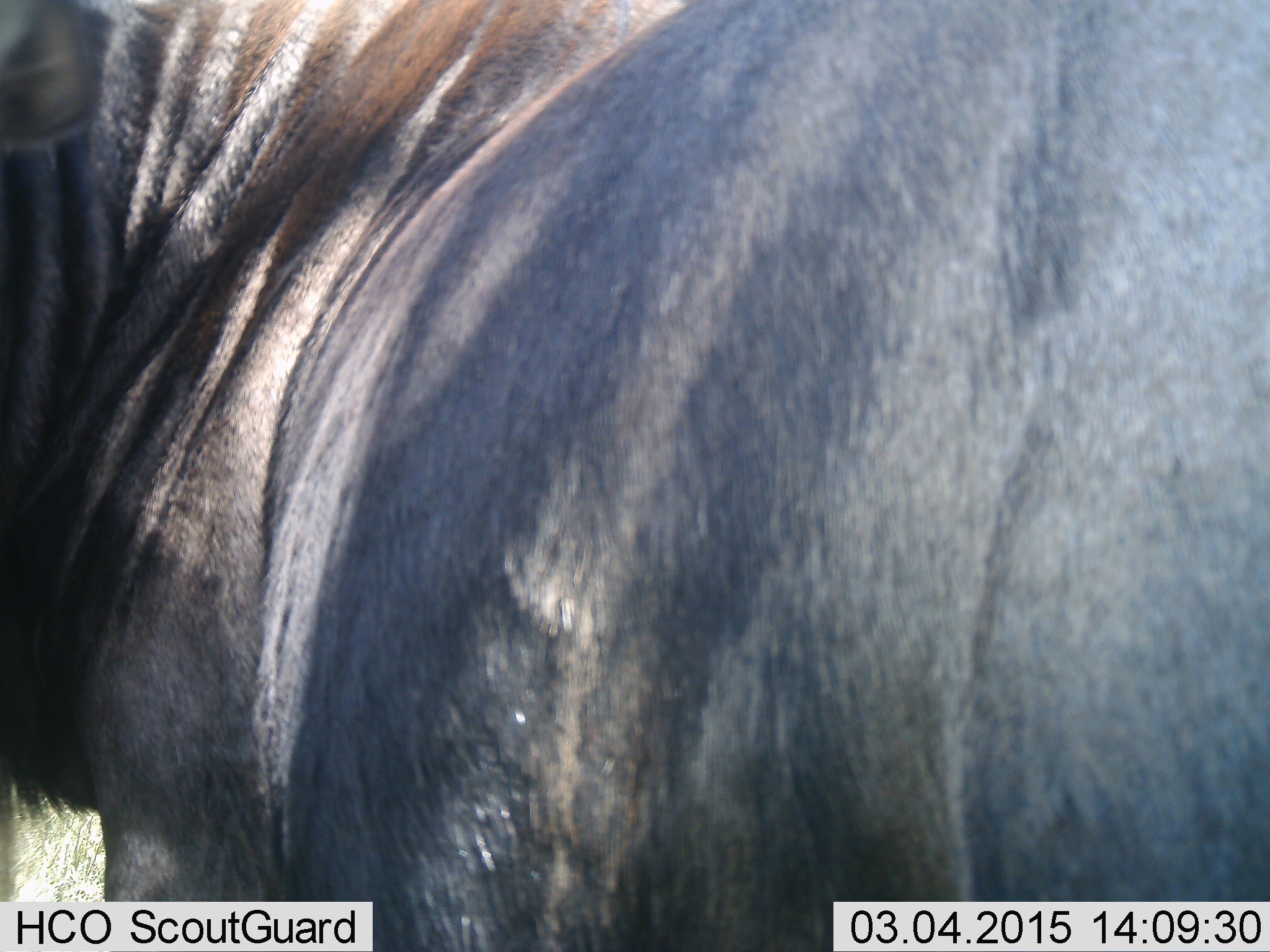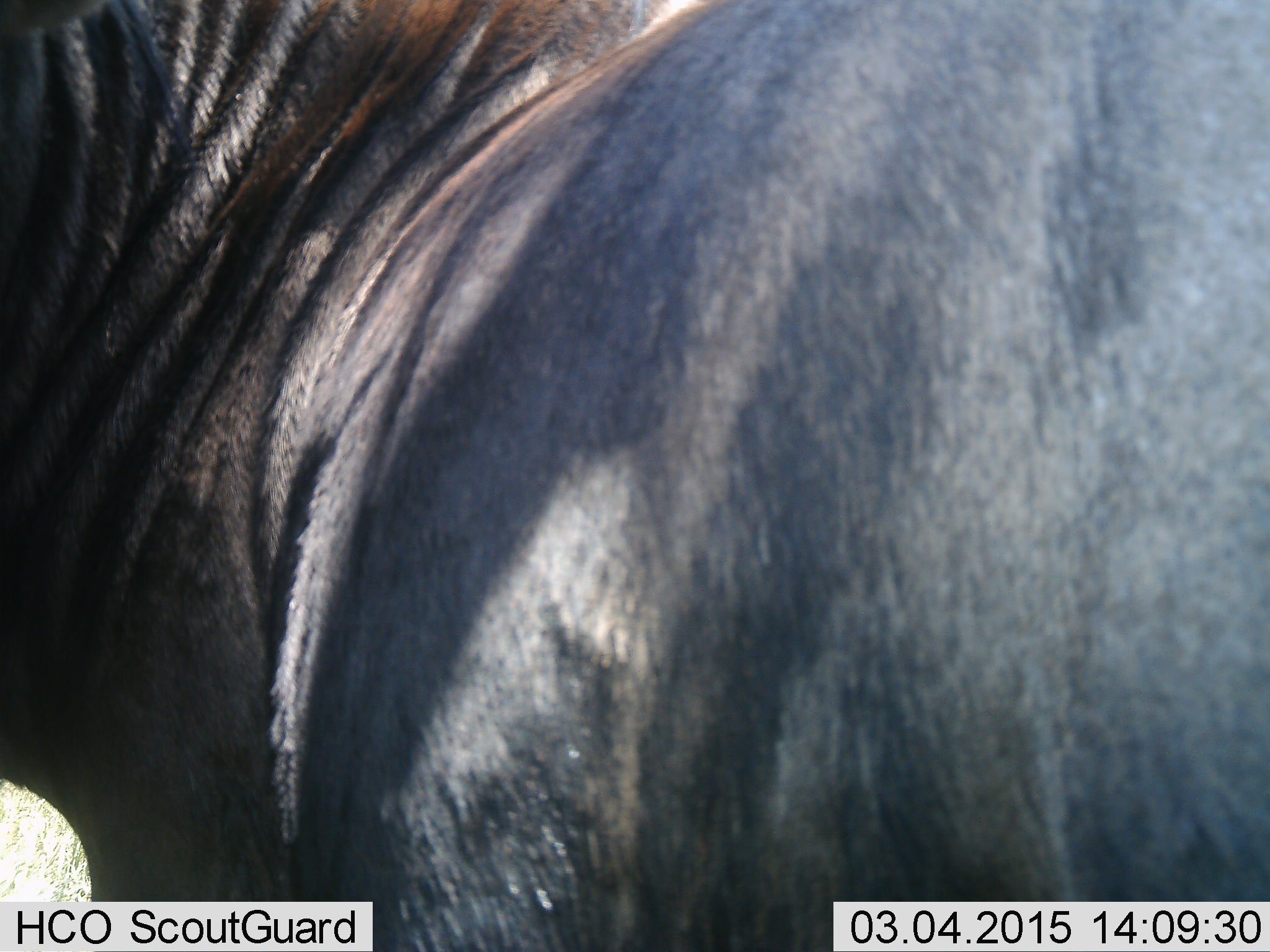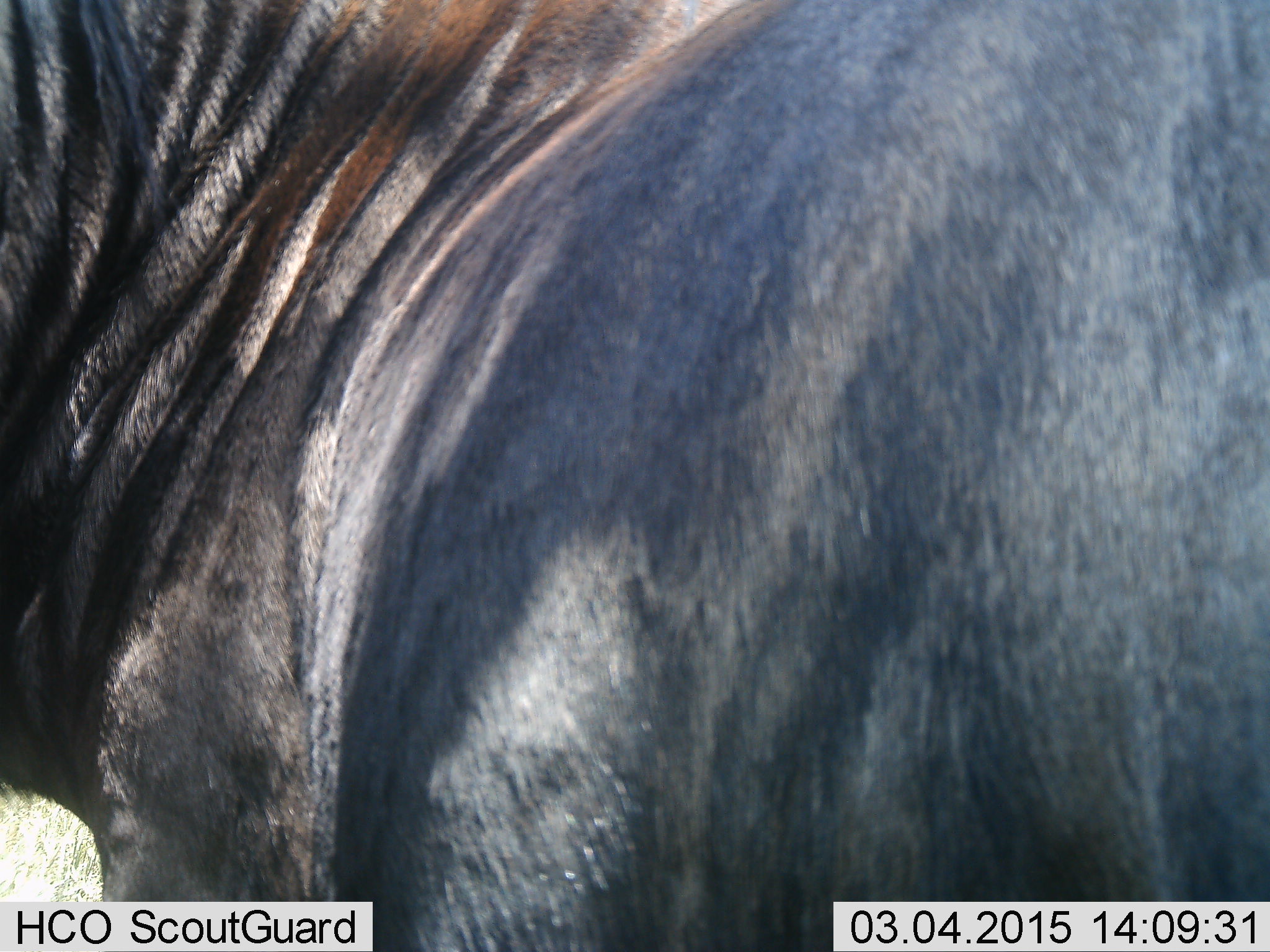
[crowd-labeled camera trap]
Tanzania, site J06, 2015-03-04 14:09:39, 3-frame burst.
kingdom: Animalia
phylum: Chordata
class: Mammalia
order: Artiodactyla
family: Bovidae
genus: Connochaetes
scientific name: Connochaetes taurinus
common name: blue wildebeest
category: wildebeest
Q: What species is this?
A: Wildebeest (blue wildebeest) (Connochaetes taurinus).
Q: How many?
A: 1.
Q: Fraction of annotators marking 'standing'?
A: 90%.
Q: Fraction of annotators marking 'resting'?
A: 0%.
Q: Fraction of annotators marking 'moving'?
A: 10%.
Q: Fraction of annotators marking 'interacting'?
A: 0%.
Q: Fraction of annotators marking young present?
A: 0%.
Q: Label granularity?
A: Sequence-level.